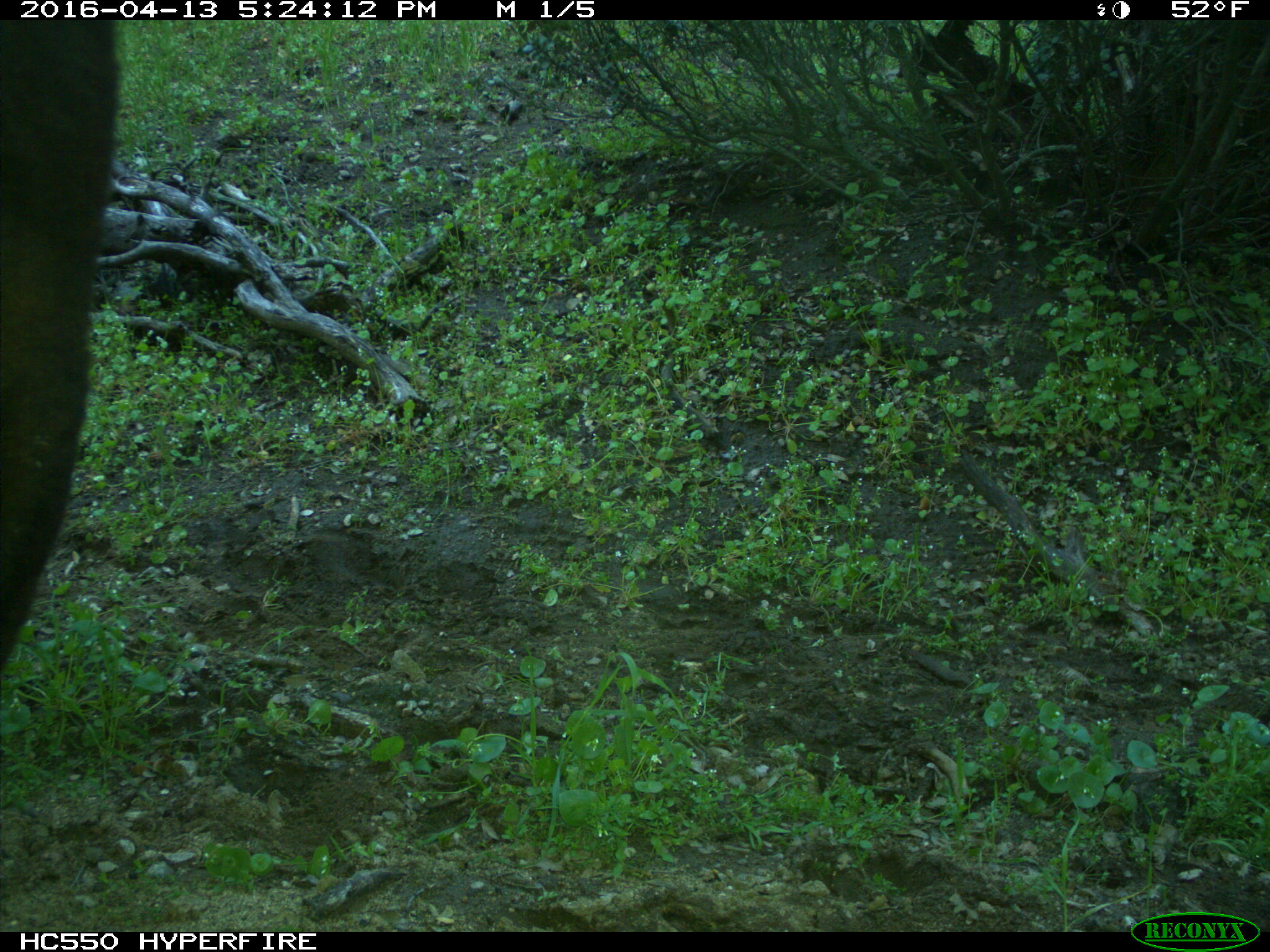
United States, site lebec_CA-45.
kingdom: Animalia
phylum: Chordata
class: Mammalia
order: Artiodactyla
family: Bovidae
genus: Bos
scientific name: Bos taurus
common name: domestic cow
Bos taurus (domestic cow).